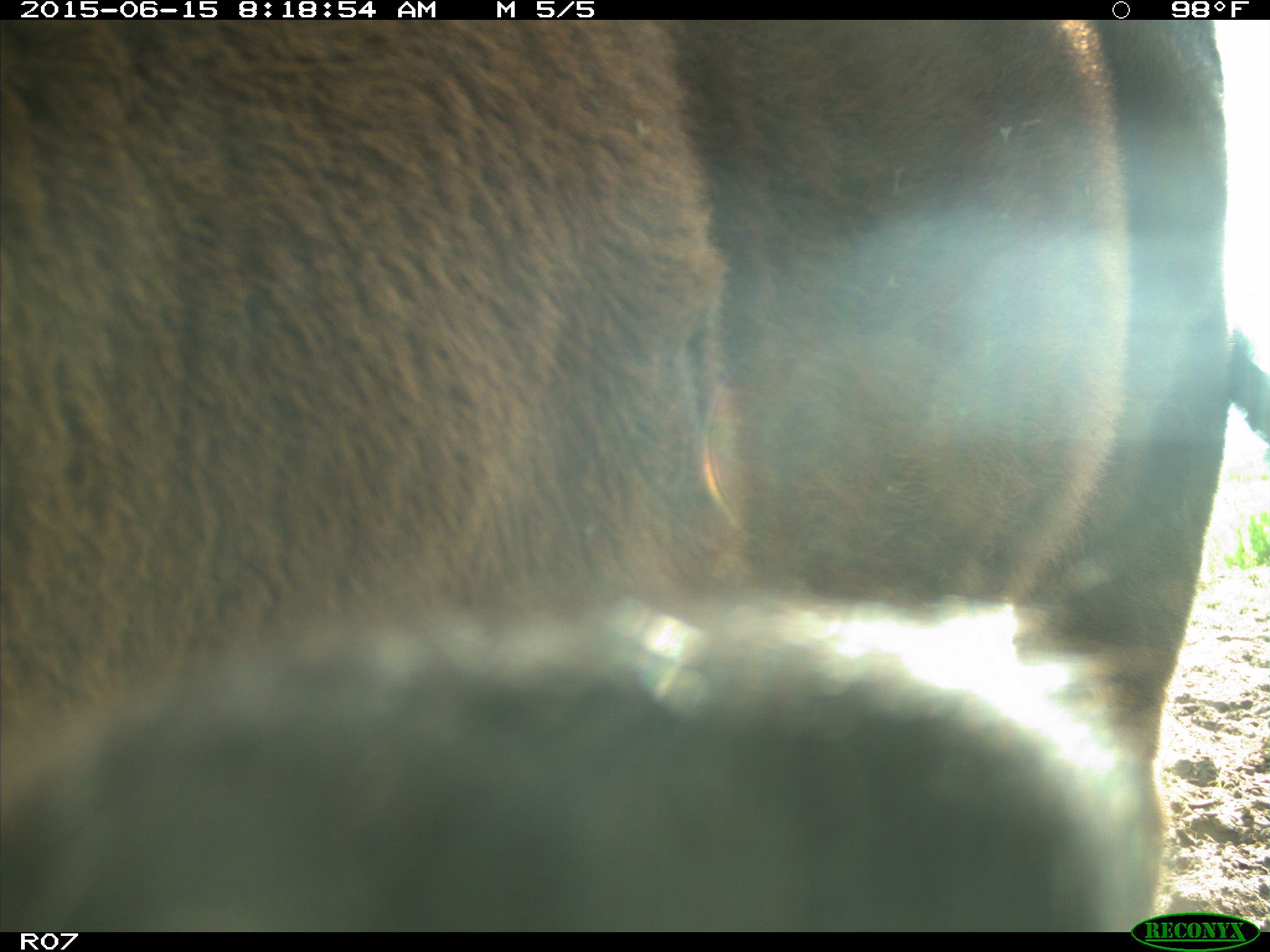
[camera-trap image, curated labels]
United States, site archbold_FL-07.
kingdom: Animalia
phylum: Chordata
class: Mammalia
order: Artiodactyla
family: Bovidae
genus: Bos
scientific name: Bos taurus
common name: domestic cow